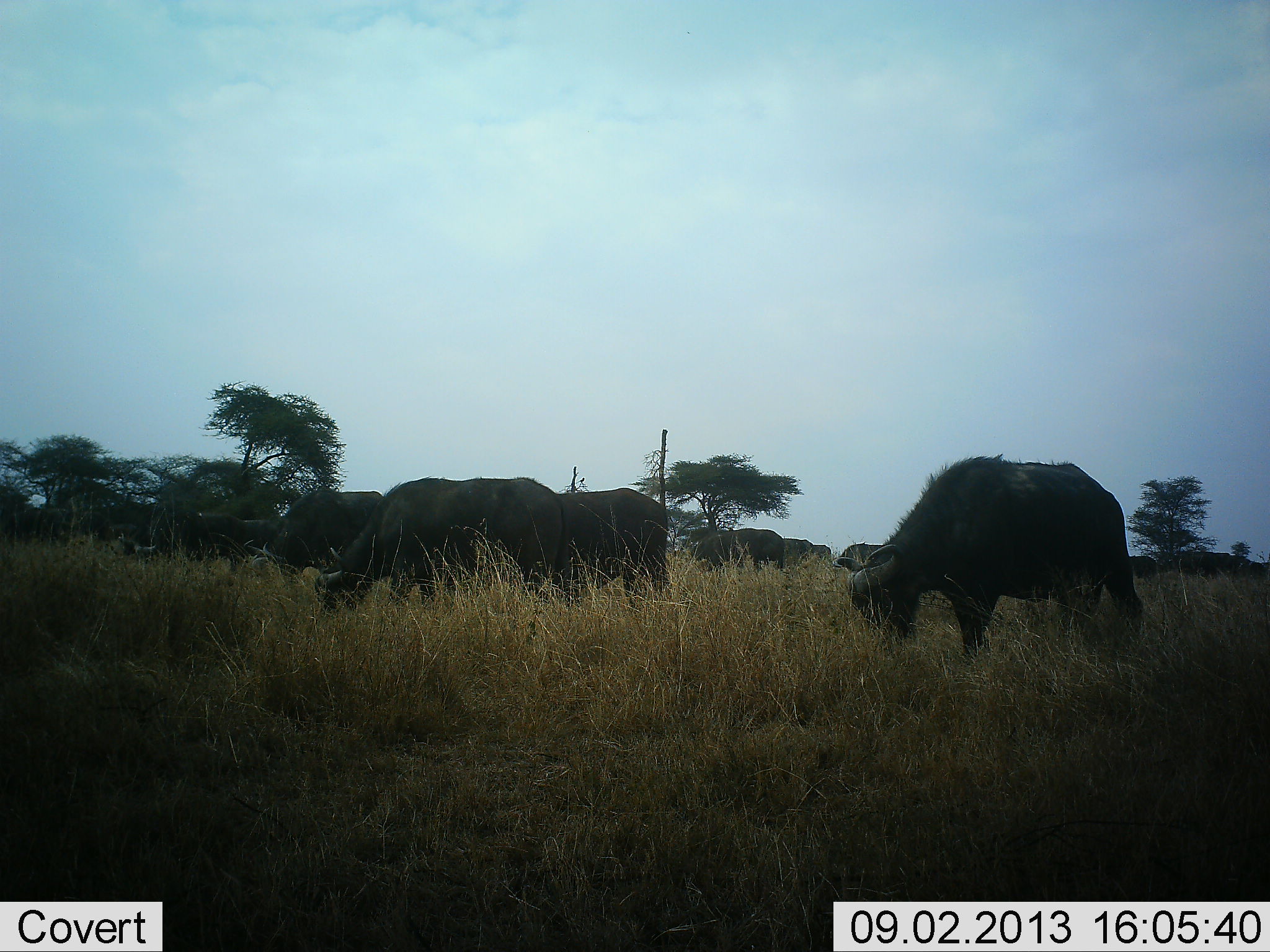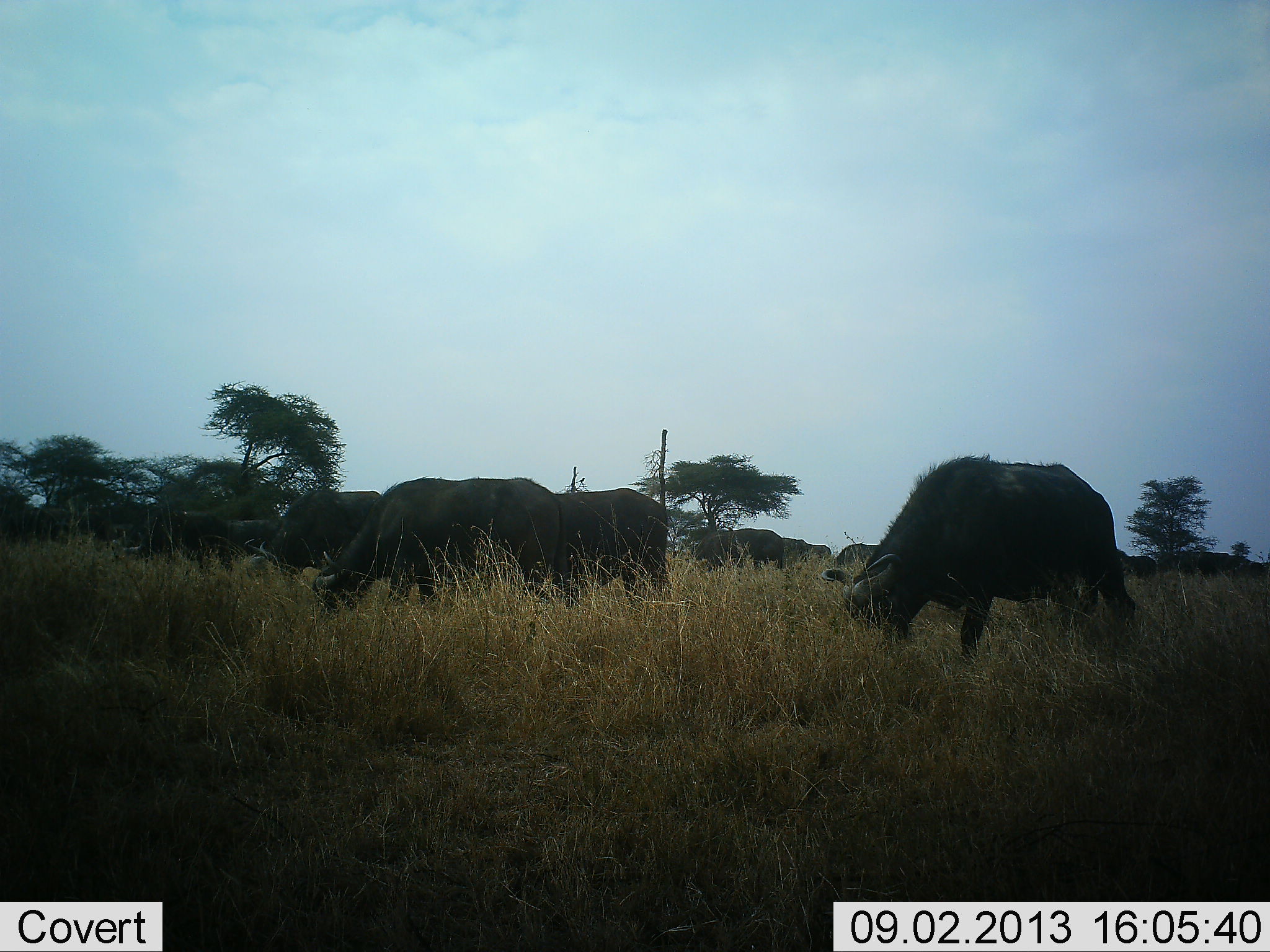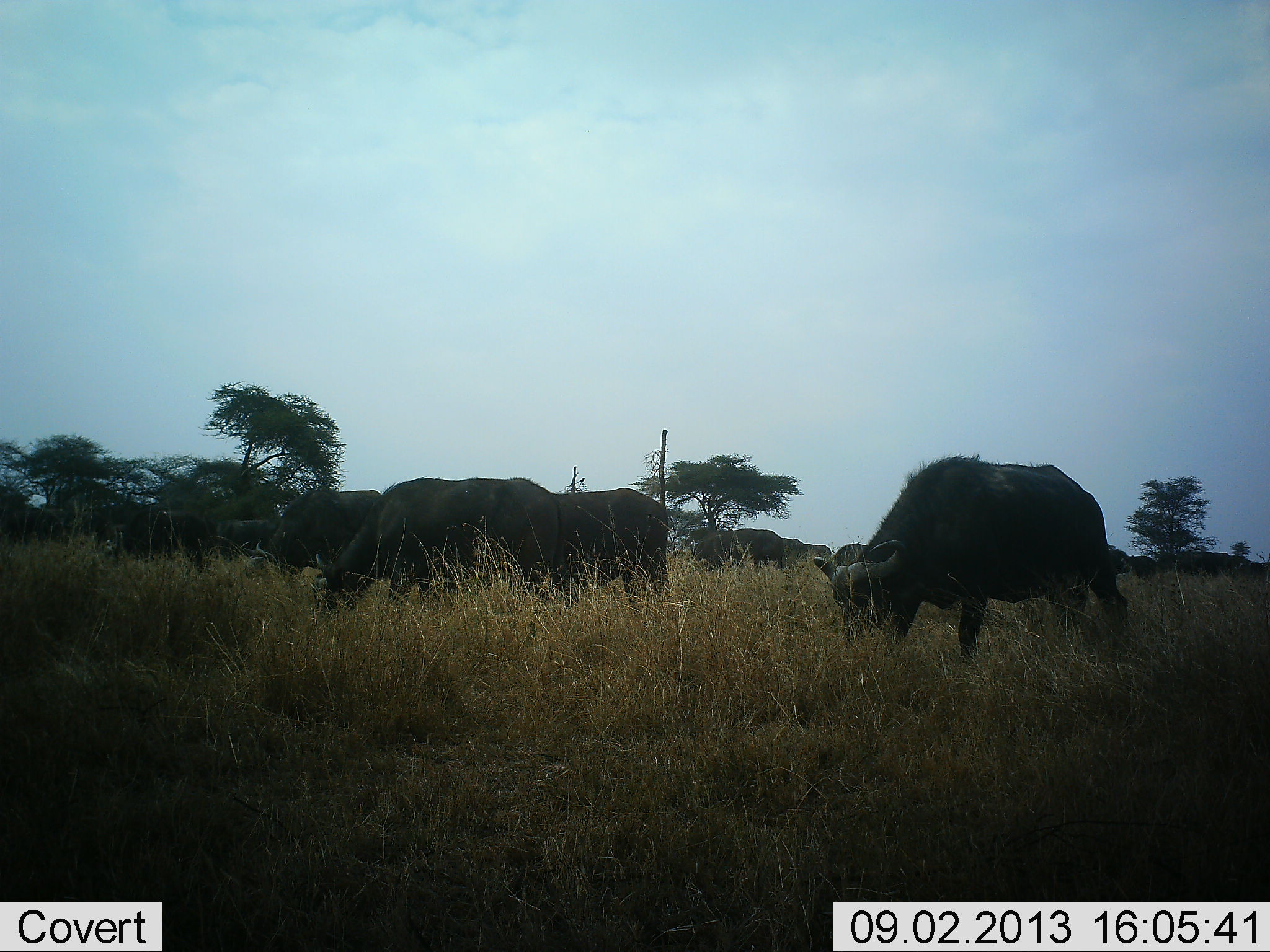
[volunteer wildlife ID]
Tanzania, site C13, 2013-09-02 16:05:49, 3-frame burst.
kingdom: Animalia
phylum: Chordata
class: Mammalia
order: Artiodactyla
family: Bovidae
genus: Syncerus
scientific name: Syncerus caffer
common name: cape buffalo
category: buffalo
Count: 11-50.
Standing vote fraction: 64%.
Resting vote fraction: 0%.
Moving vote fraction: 29%.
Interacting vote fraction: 0%.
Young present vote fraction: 0%.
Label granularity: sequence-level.